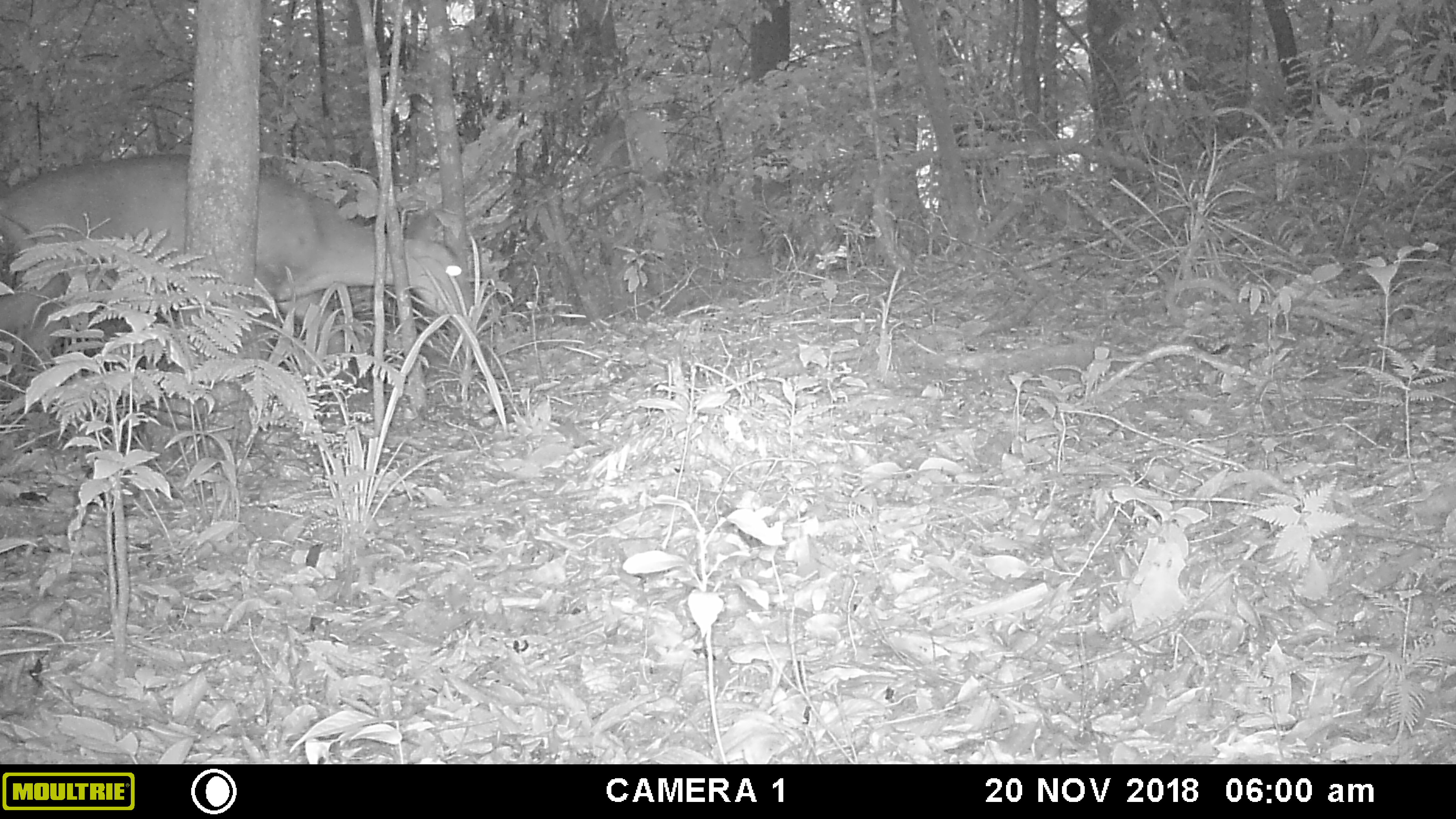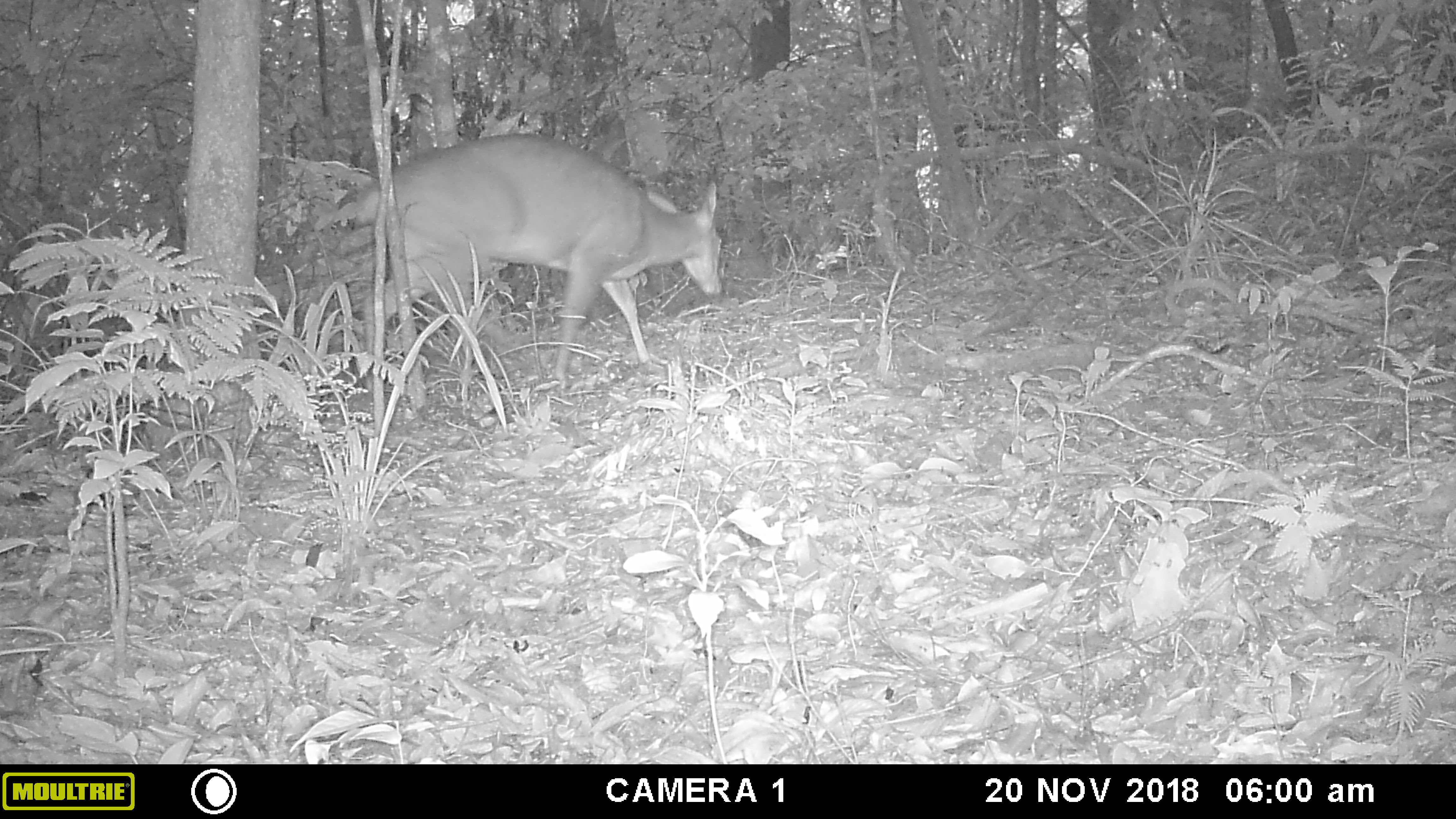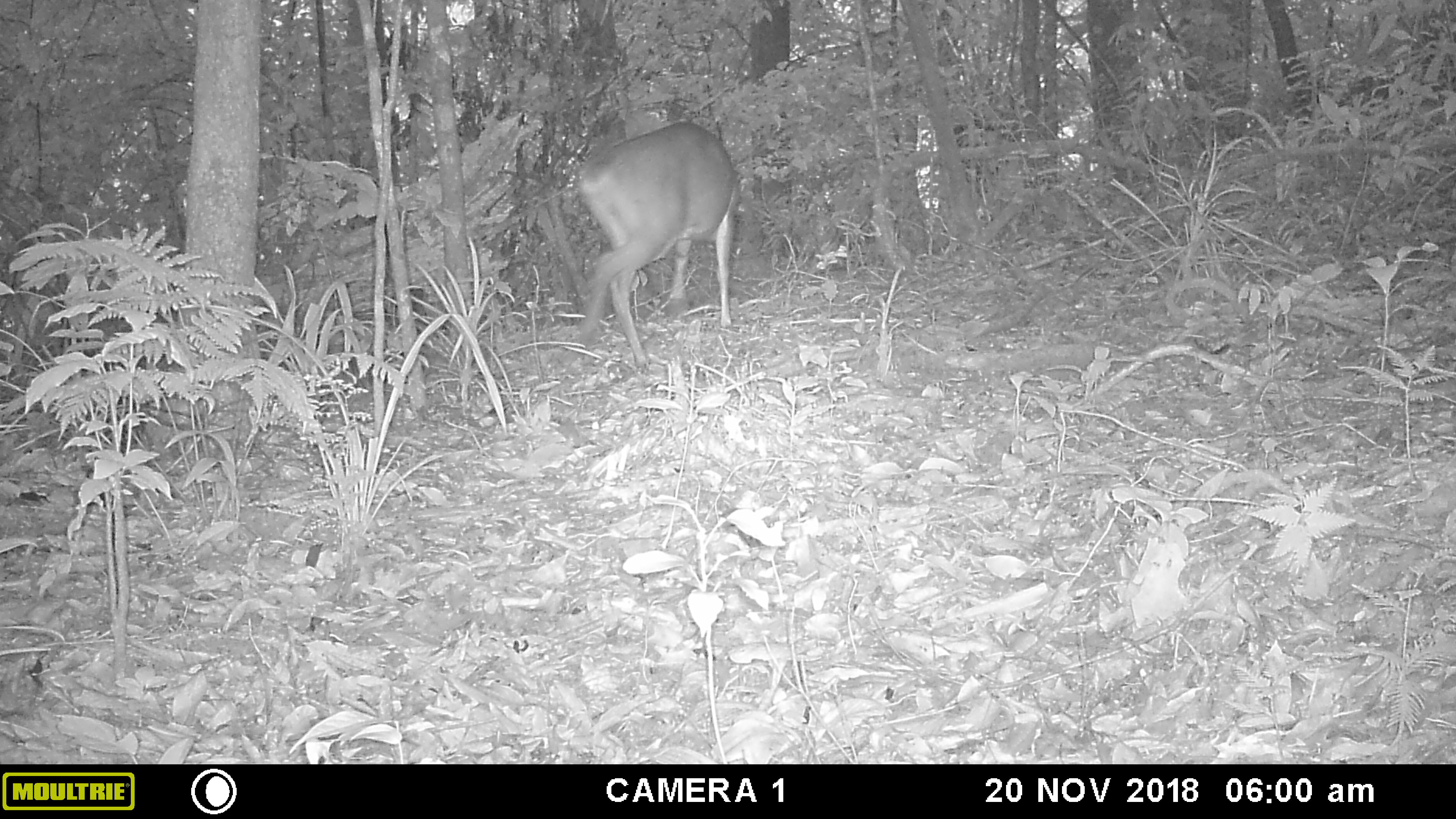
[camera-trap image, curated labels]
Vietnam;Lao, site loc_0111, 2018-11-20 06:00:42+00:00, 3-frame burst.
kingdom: Animalia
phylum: Chordata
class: Mammalia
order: Artiodactyla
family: Cervidae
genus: Rusa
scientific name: Rusa unicolor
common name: sambar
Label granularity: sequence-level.